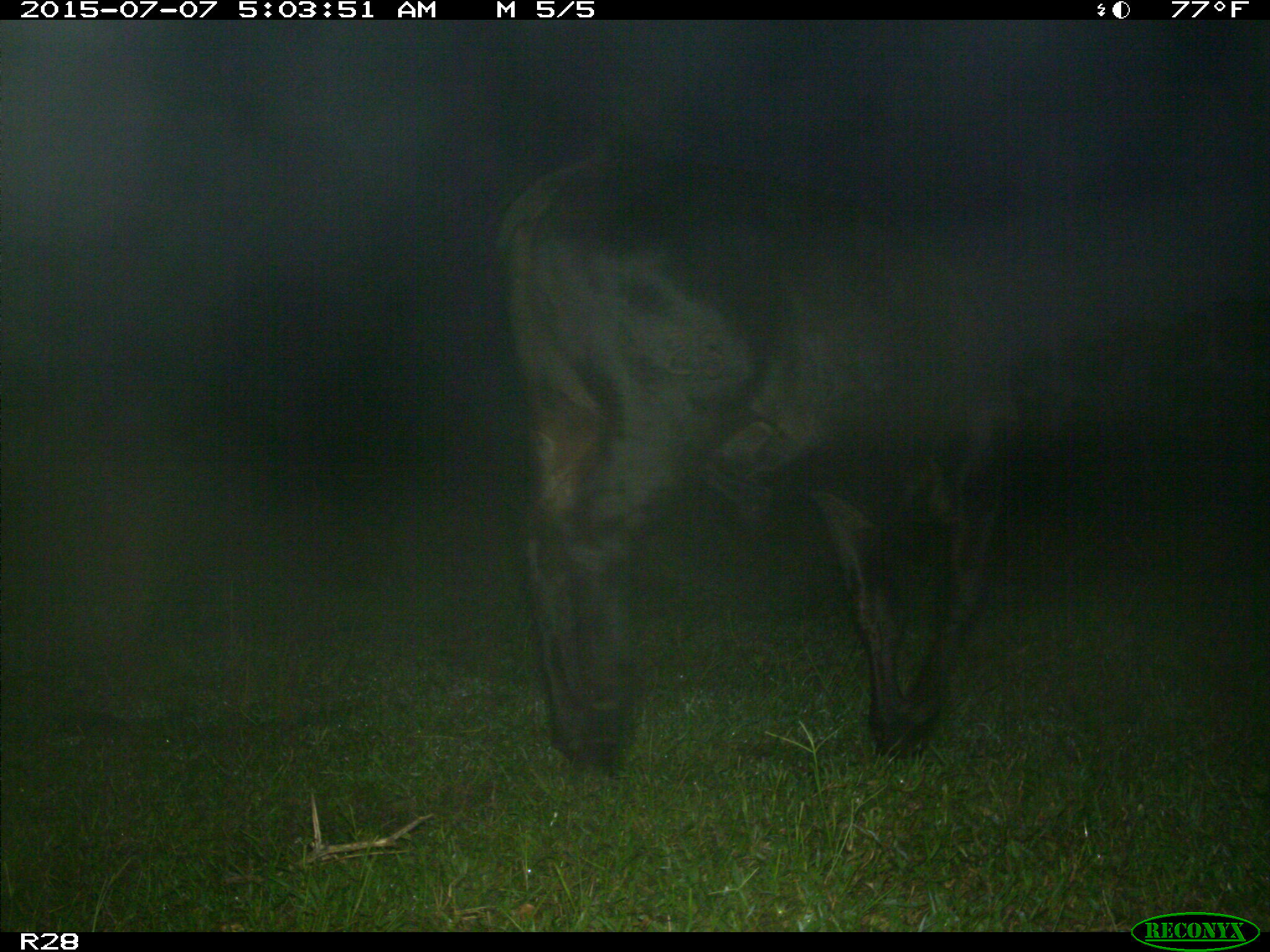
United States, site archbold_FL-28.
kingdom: Animalia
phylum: Chordata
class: Mammalia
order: Artiodactyla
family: Bovidae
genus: Bos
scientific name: Bos taurus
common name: domestic cow